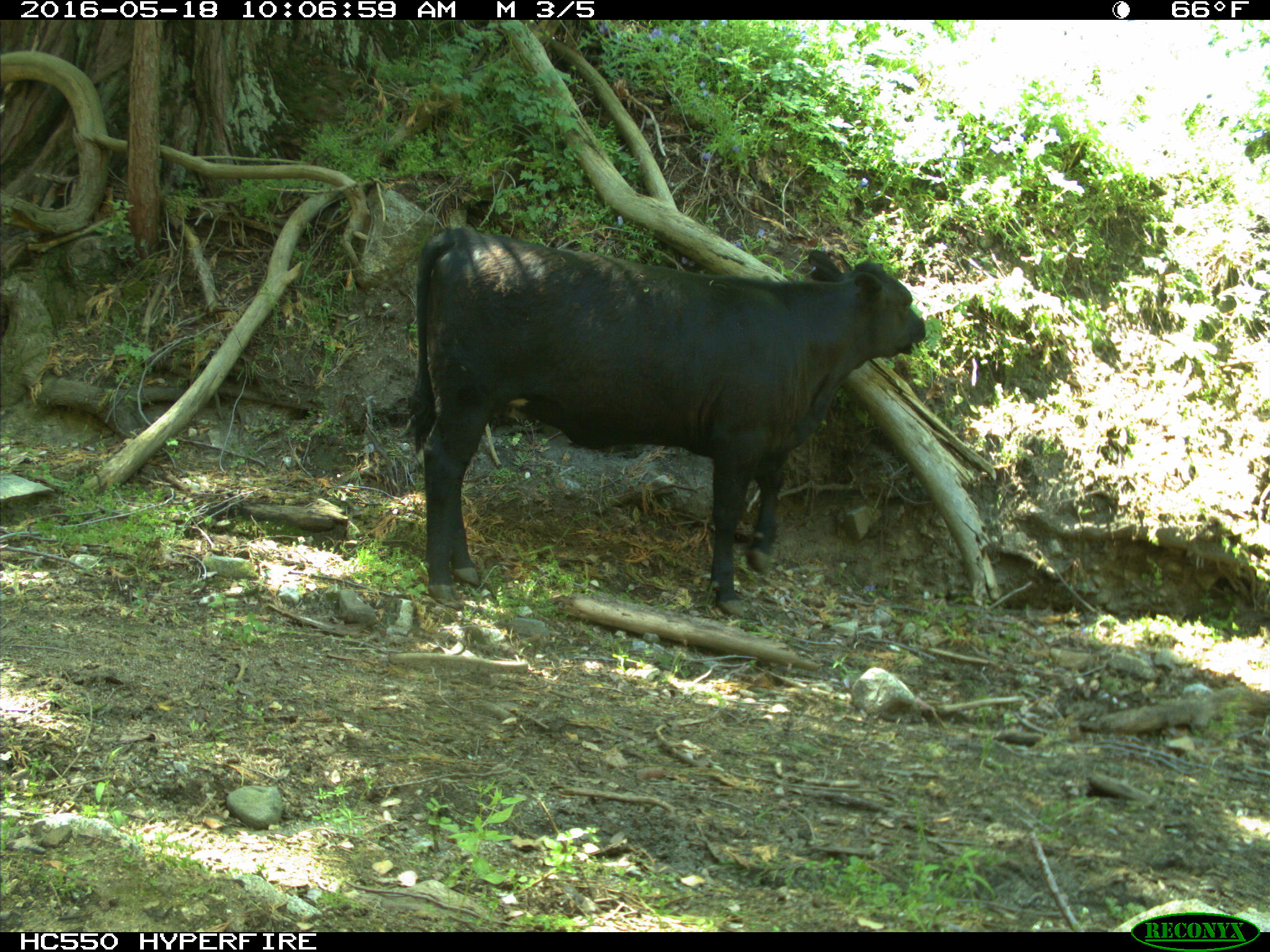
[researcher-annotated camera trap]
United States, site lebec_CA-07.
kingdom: Animalia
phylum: Chordata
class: Mammalia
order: Artiodactyla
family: Bovidae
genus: Bos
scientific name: Bos taurus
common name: domestic cow